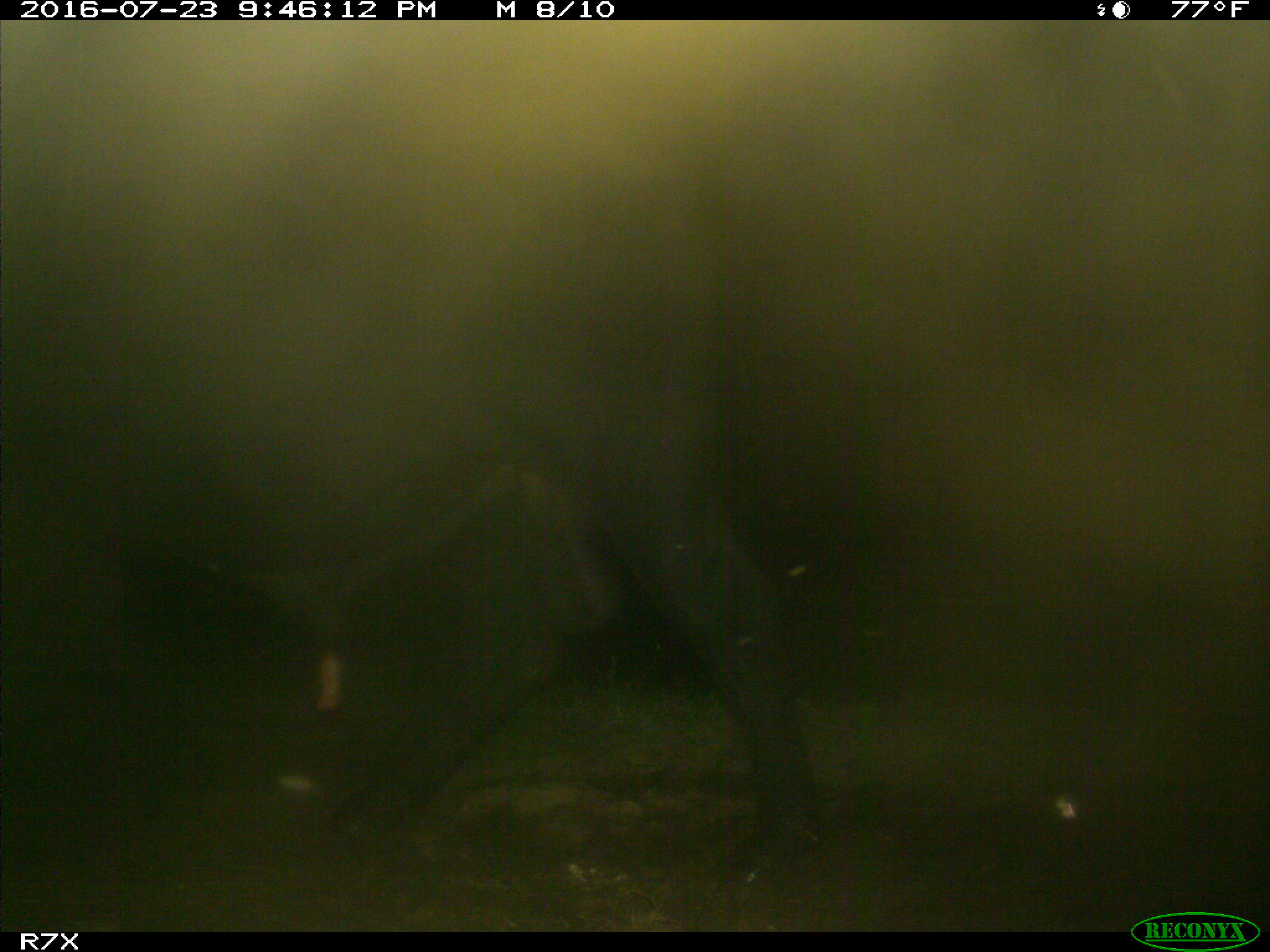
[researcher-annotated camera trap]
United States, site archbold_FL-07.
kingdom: Animalia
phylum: Chordata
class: Mammalia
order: Artiodactyla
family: Bovidae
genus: Bos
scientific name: Bos taurus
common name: domestic cow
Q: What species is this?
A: Bos taurus (domestic cow).